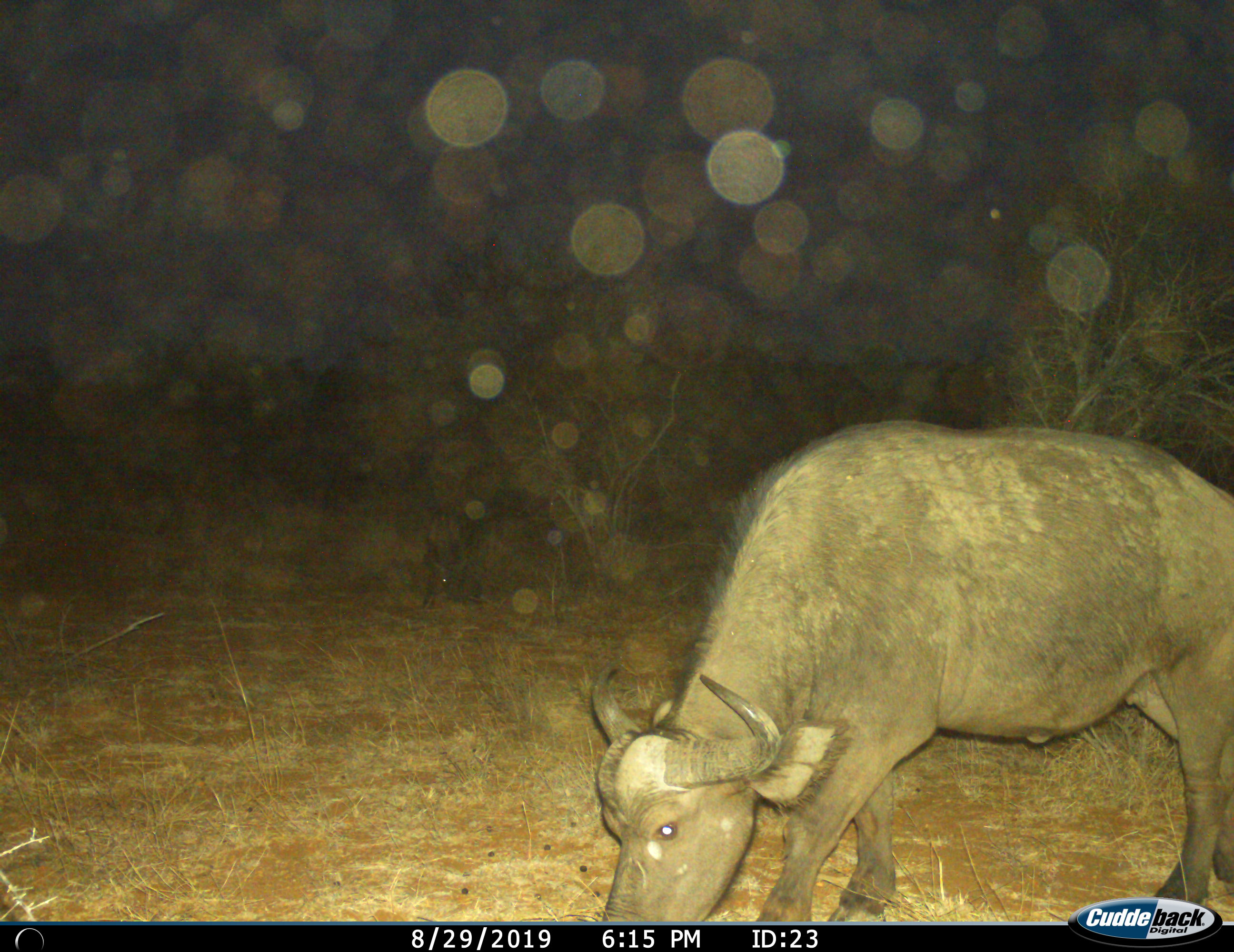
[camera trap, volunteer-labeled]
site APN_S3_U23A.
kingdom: Animalia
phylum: Chordata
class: Mammalia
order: Artiodactyla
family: Bovidae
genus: Syncerus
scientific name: Syncerus caffer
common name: african buffalo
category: buffalo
Buffalo (african buffalo) (Syncerus caffer), count 1. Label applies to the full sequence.